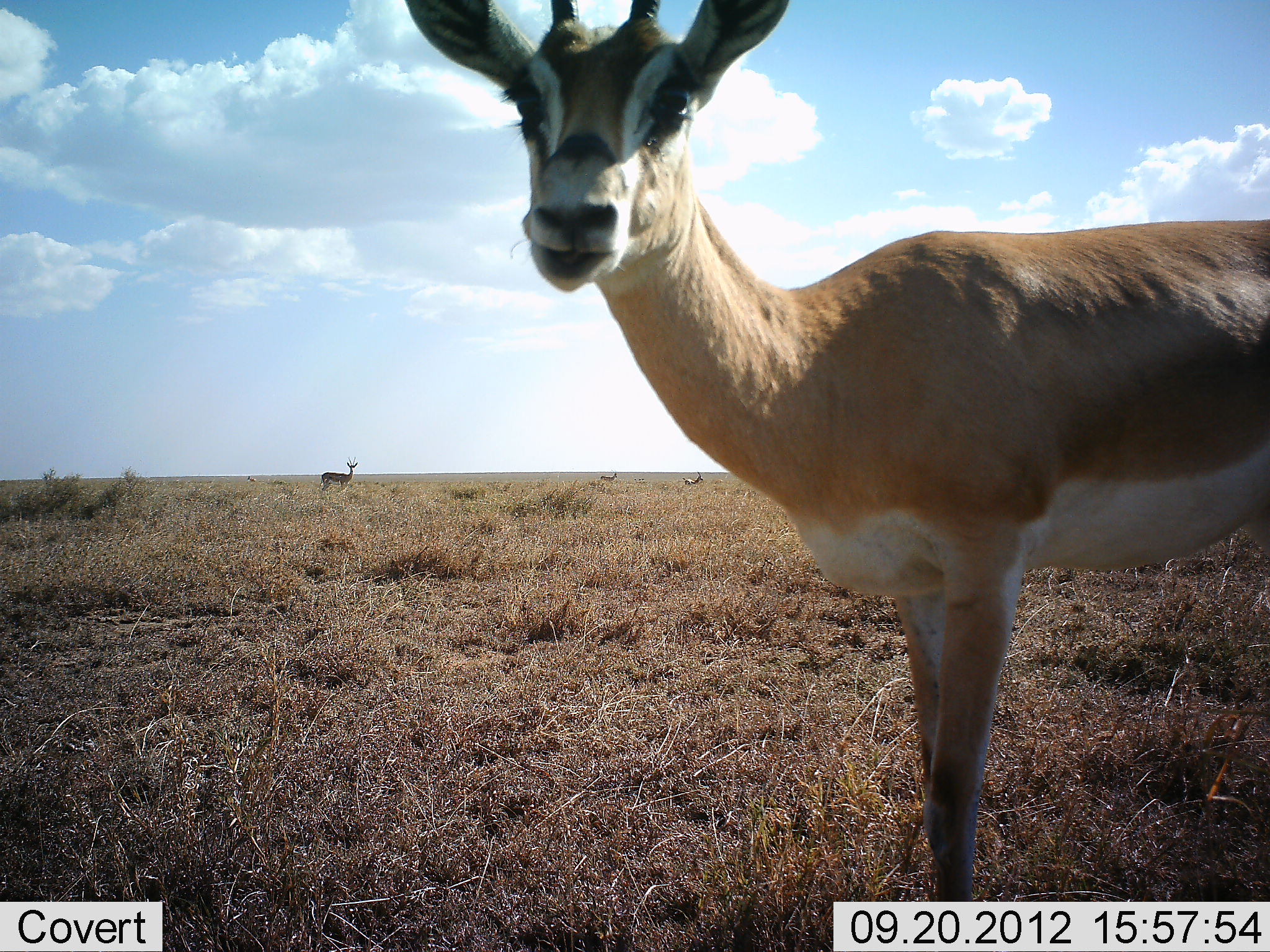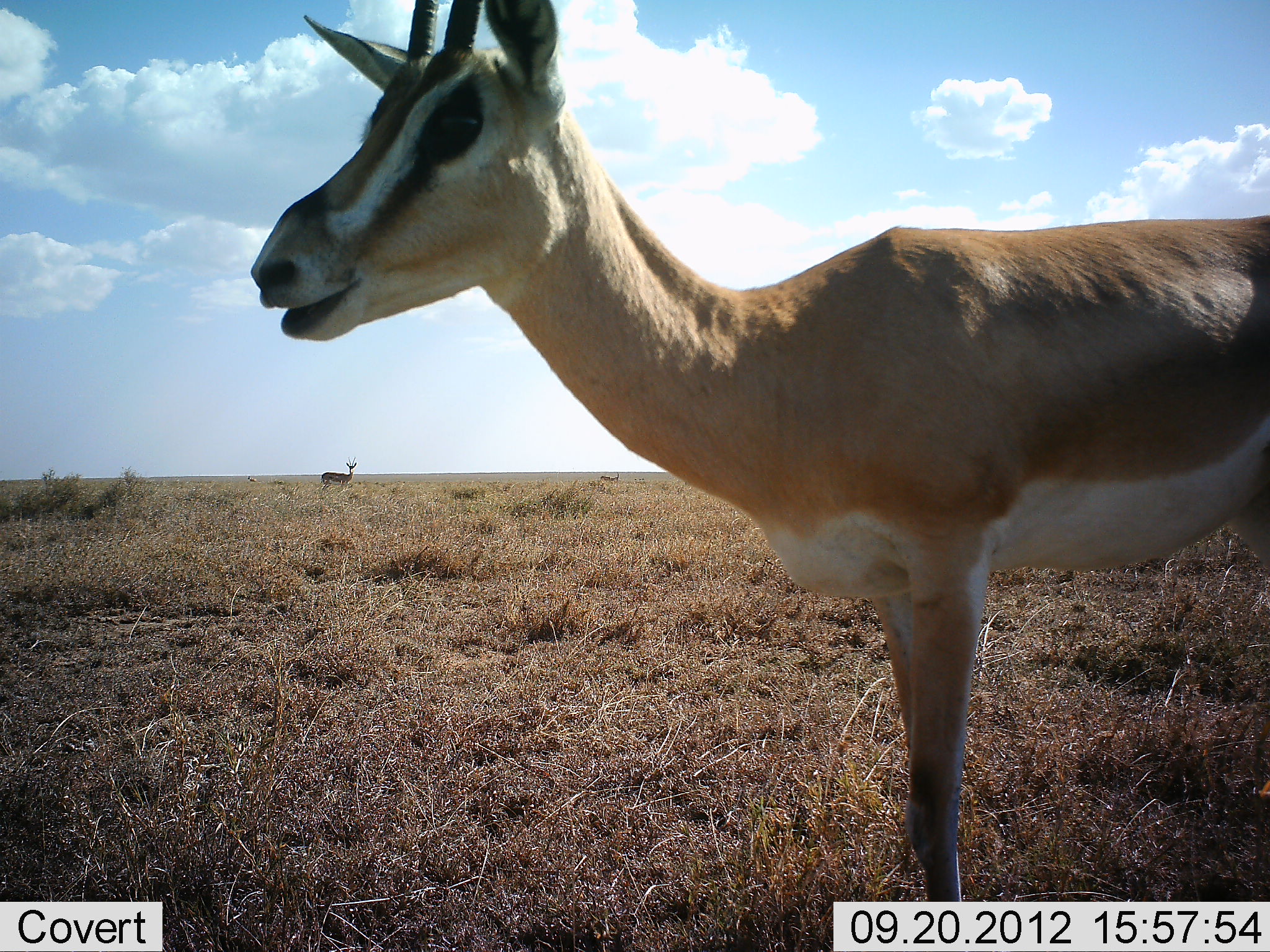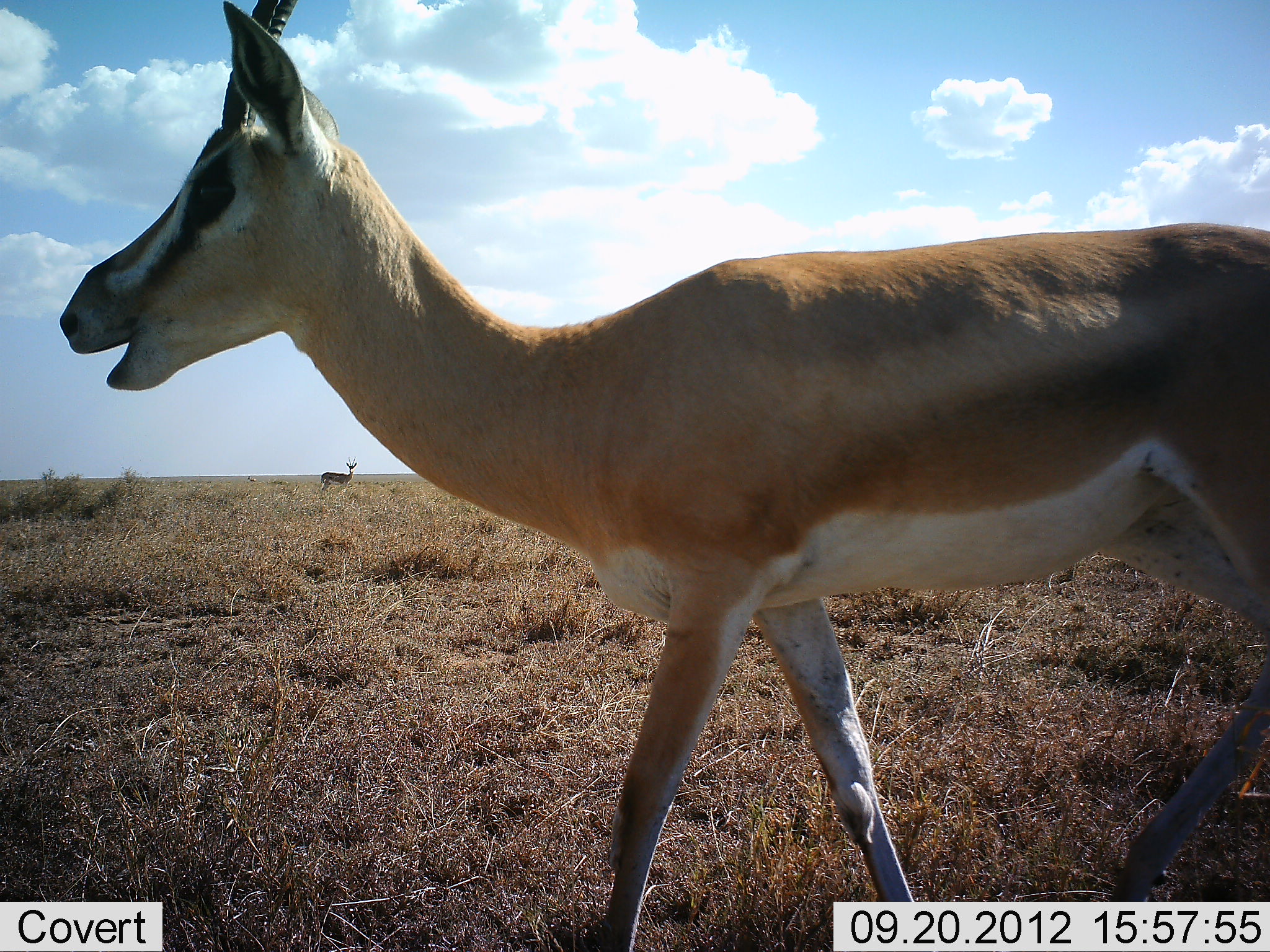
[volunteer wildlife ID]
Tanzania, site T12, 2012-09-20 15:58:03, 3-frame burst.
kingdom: Animalia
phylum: Chordata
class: Mammalia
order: Artiodactyla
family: Bovidae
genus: Nanger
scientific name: Nanger granti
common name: grant's gazelle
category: gazellegrants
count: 2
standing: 90%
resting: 0%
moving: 50%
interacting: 0%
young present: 0%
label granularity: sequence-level